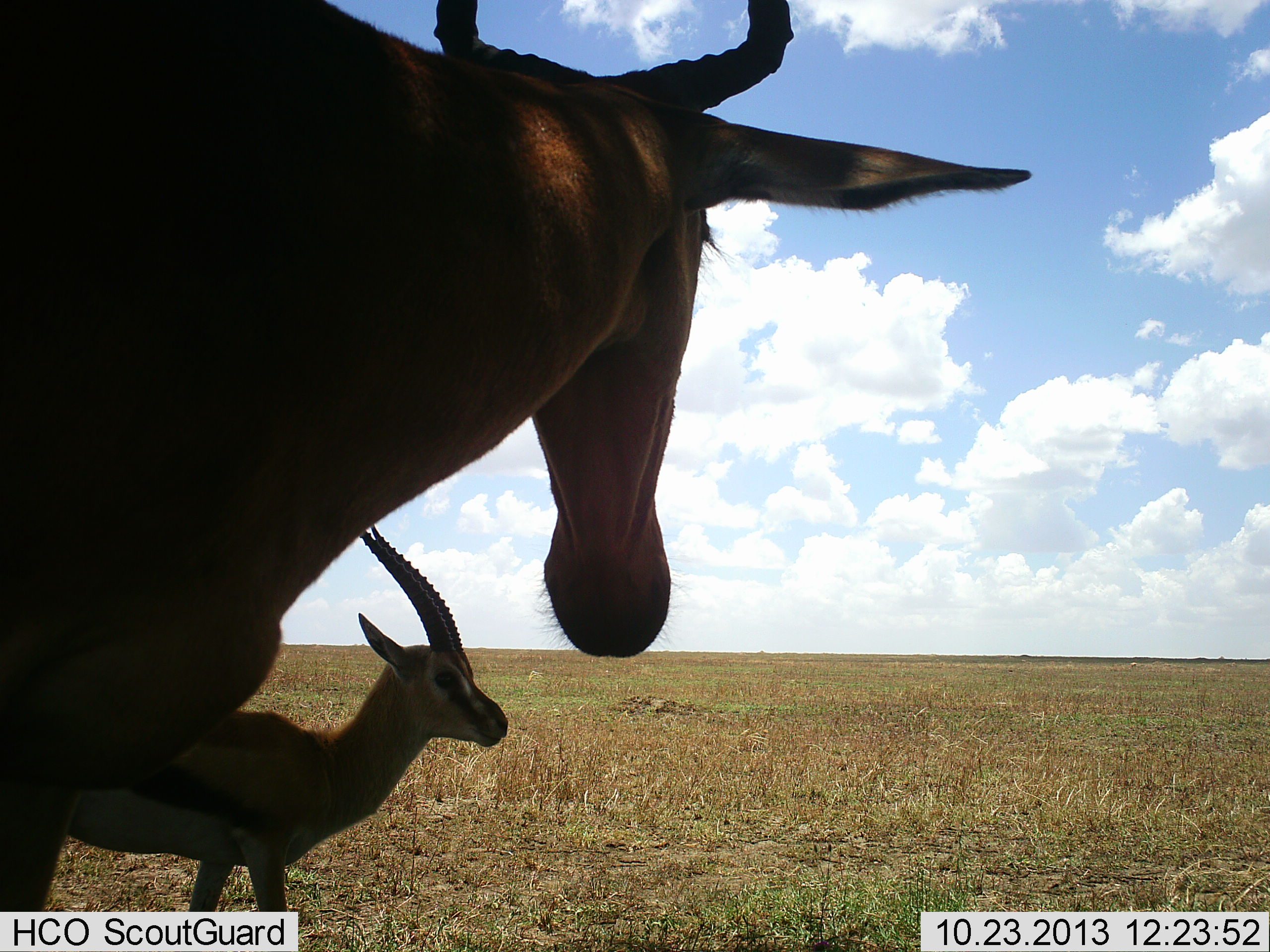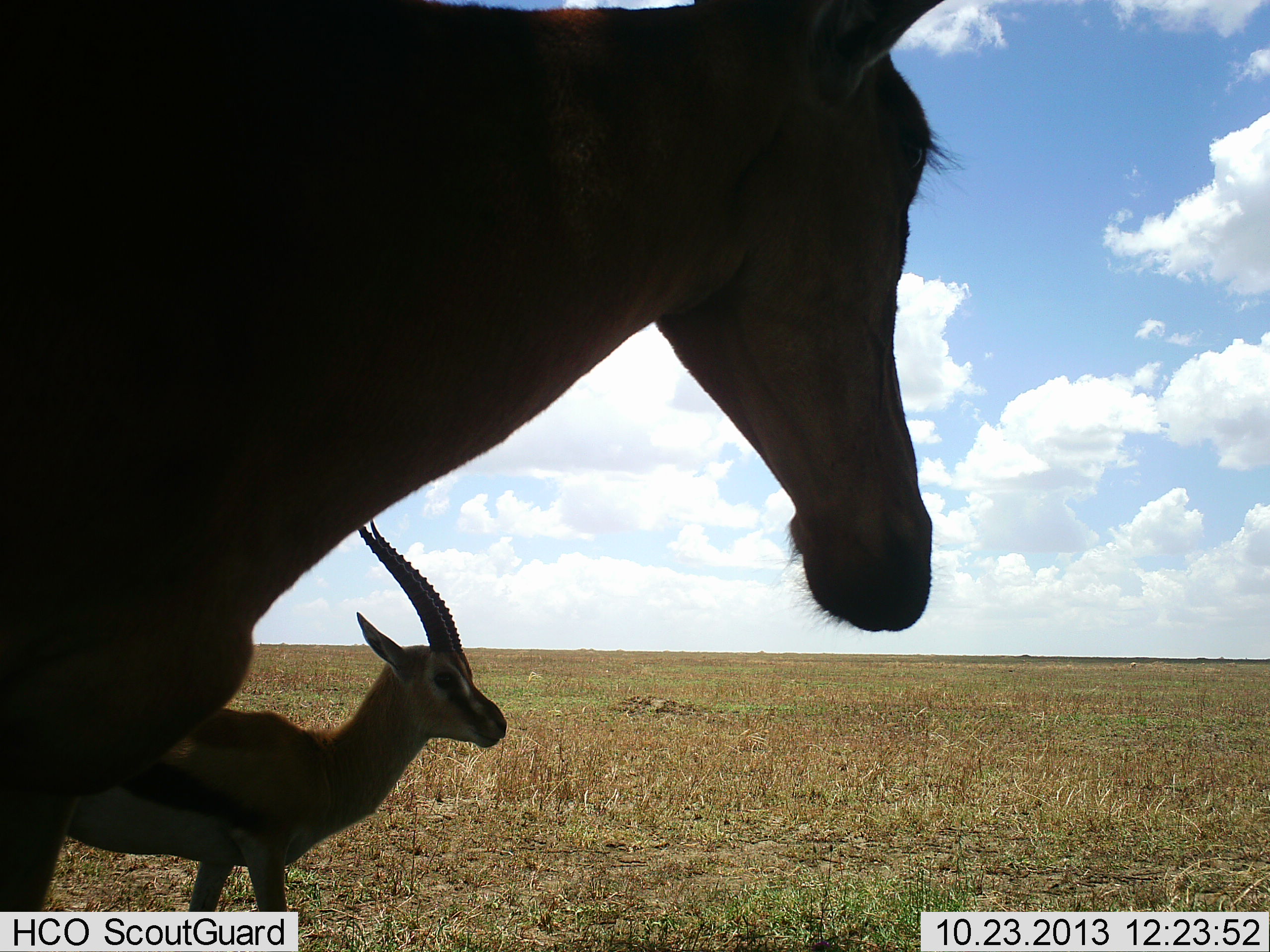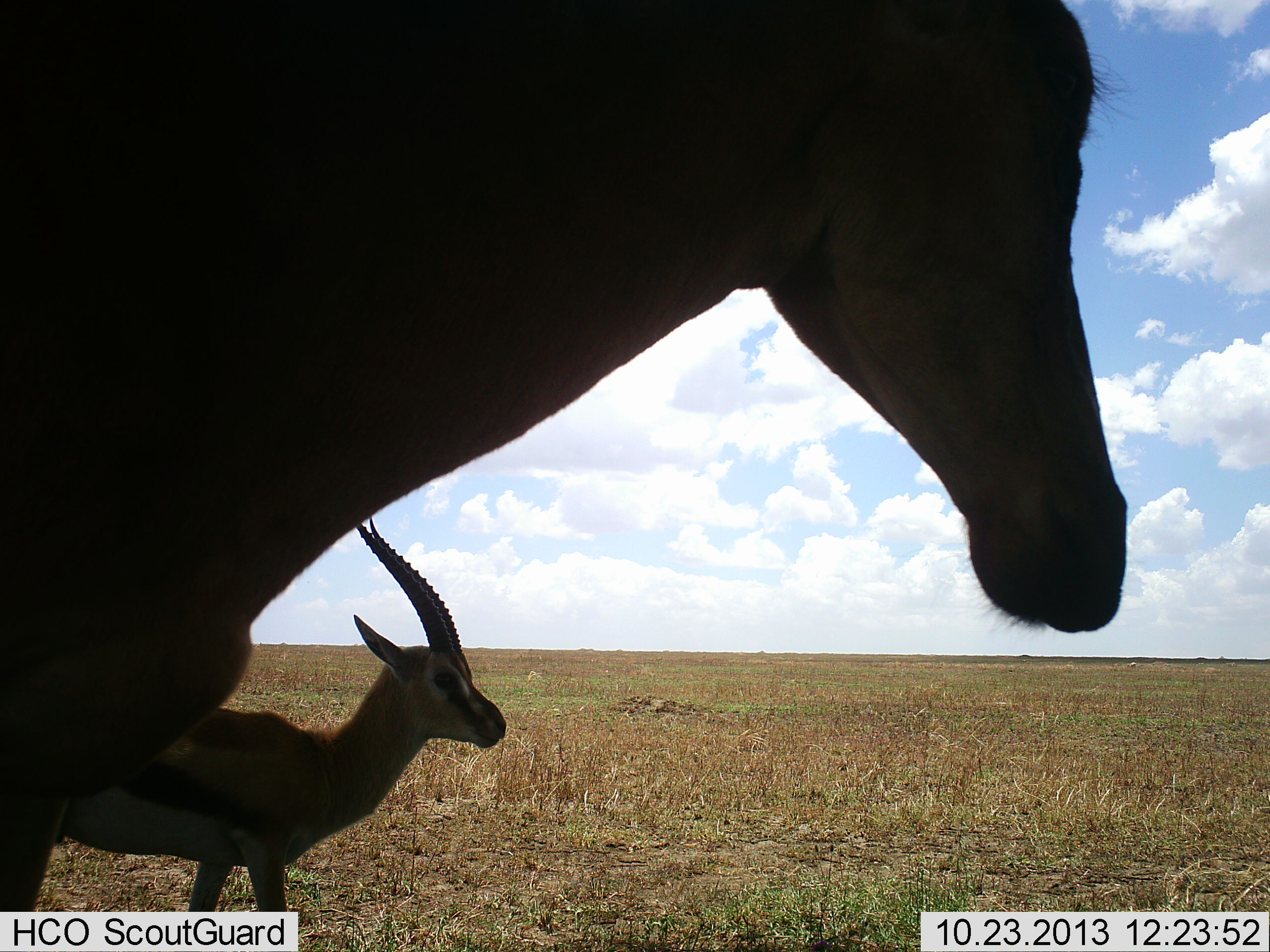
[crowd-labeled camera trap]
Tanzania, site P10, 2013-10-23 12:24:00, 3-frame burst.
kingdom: Animalia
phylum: Chordata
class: Mammalia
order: Artiodactyla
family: Bovidae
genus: Eudorcas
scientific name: Eudorcas thomsonii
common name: thomson's gazelle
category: gazellethomsons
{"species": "gazellethomsons (thomson's gazelle) (Eudorcas thomsonii)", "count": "1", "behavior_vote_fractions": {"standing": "100%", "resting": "0%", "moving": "8%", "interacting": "0%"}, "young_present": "8%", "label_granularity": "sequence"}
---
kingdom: Animalia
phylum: Chordata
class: Mammalia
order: Artiodactyla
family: Bovidae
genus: Alcelaphus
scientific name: Alcelaphus buselaphus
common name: hartebeest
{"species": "hartebeest (Alcelaphus buselaphus)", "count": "1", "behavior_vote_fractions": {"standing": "95%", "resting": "0%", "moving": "5%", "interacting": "5%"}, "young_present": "0%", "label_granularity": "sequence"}